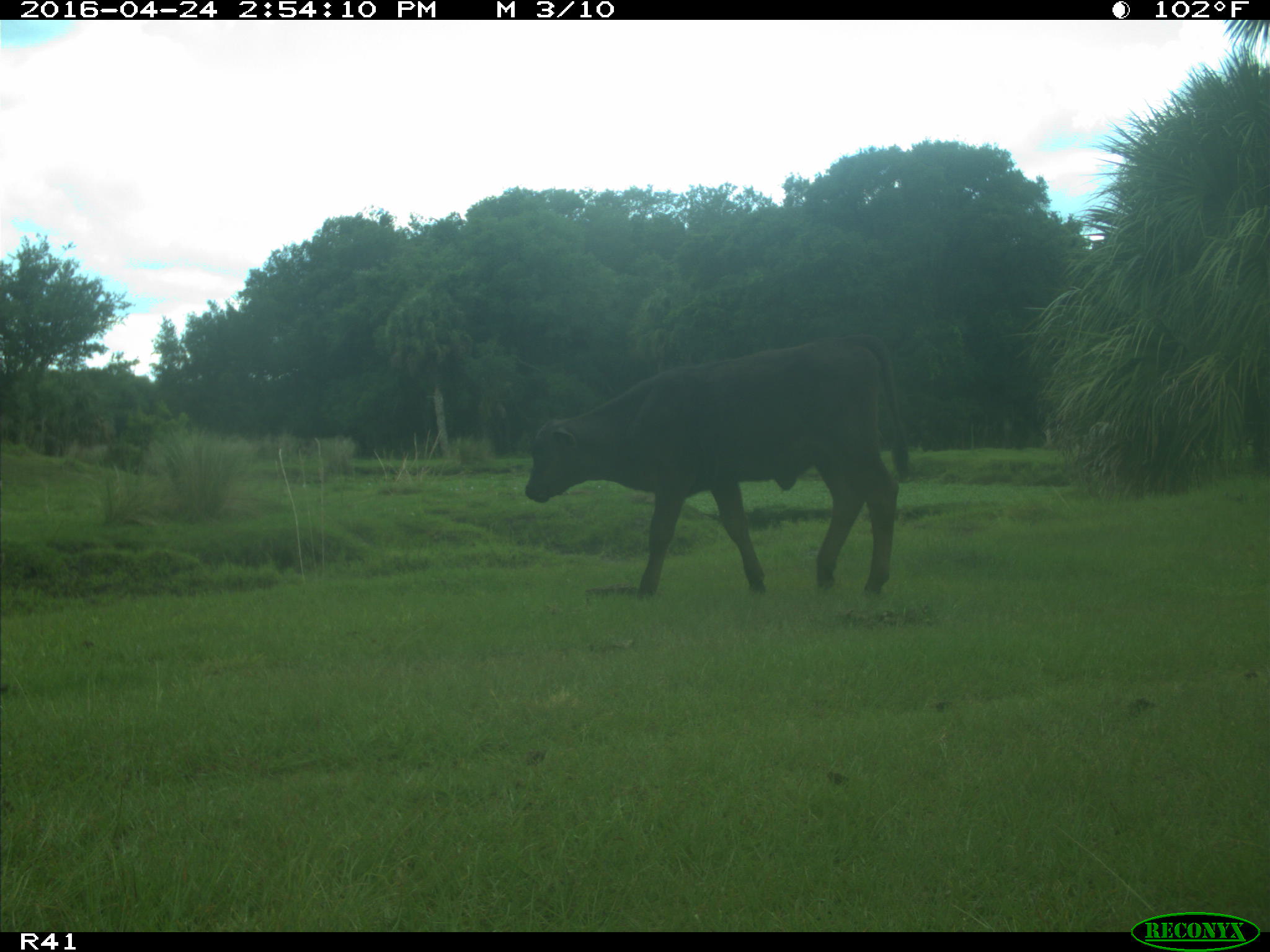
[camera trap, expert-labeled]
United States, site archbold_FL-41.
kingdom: Animalia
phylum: Chordata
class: Mammalia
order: Artiodactyla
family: Bovidae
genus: Bos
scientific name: Bos taurus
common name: domestic cow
Bos taurus (domestic cow).